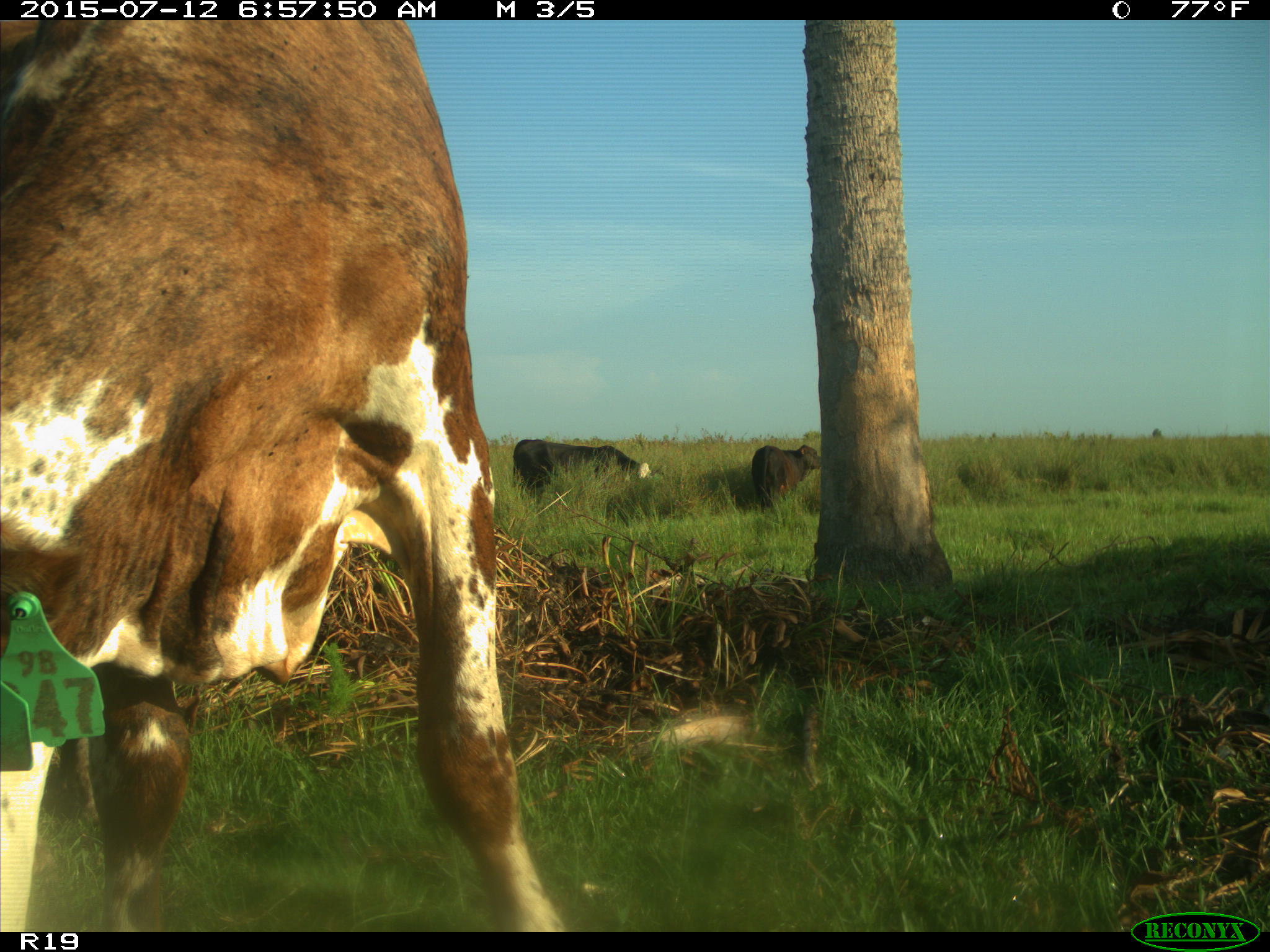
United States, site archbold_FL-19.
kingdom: Animalia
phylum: Chordata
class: Mammalia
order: Artiodactyla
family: Bovidae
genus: Bos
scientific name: Bos taurus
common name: domestic cow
Bos taurus (domestic cow).